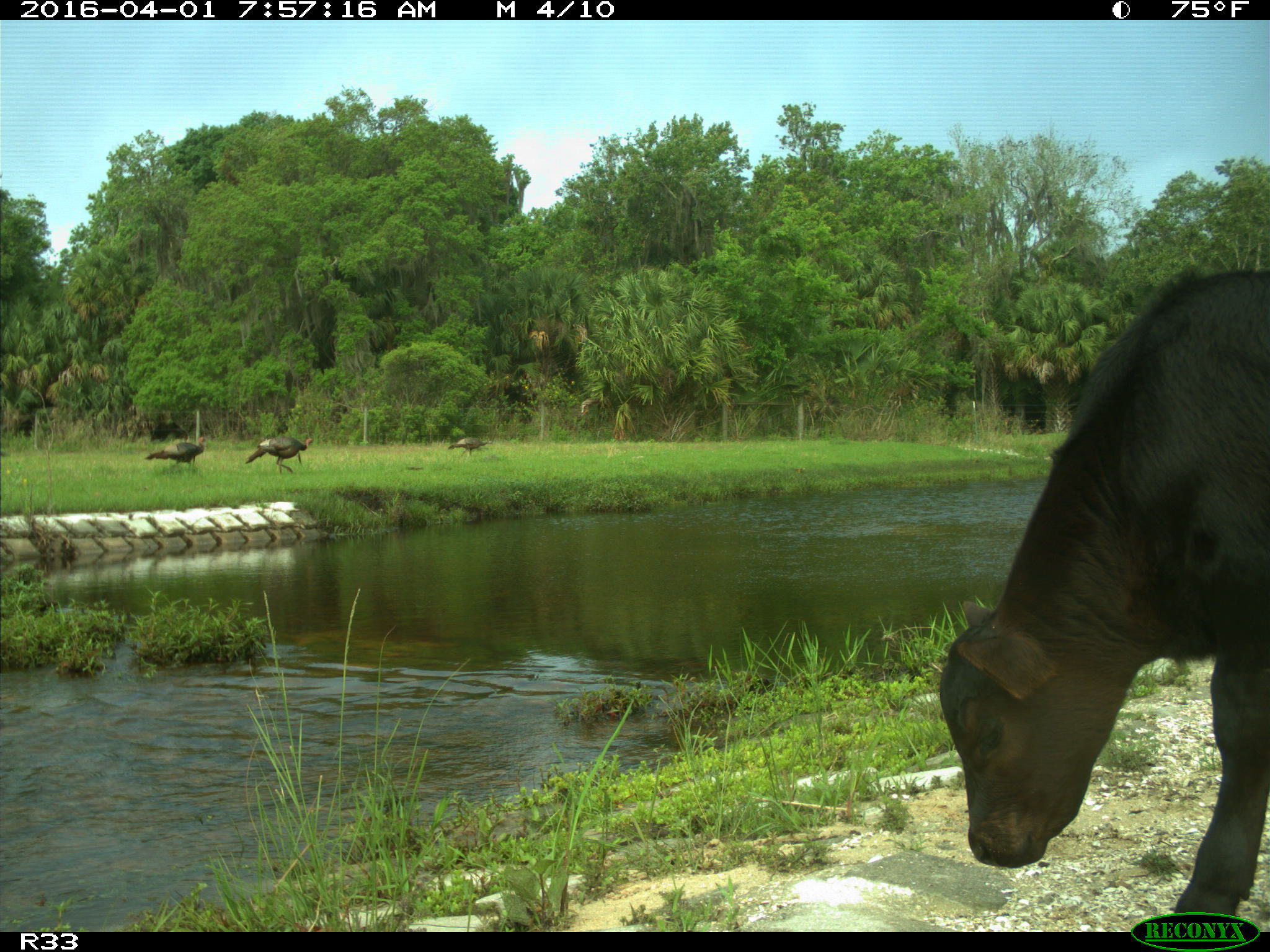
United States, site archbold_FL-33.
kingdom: Animalia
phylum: Chordata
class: Mammalia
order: Artiodactyla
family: Bovidae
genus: Bos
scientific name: Bos taurus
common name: domestic cow